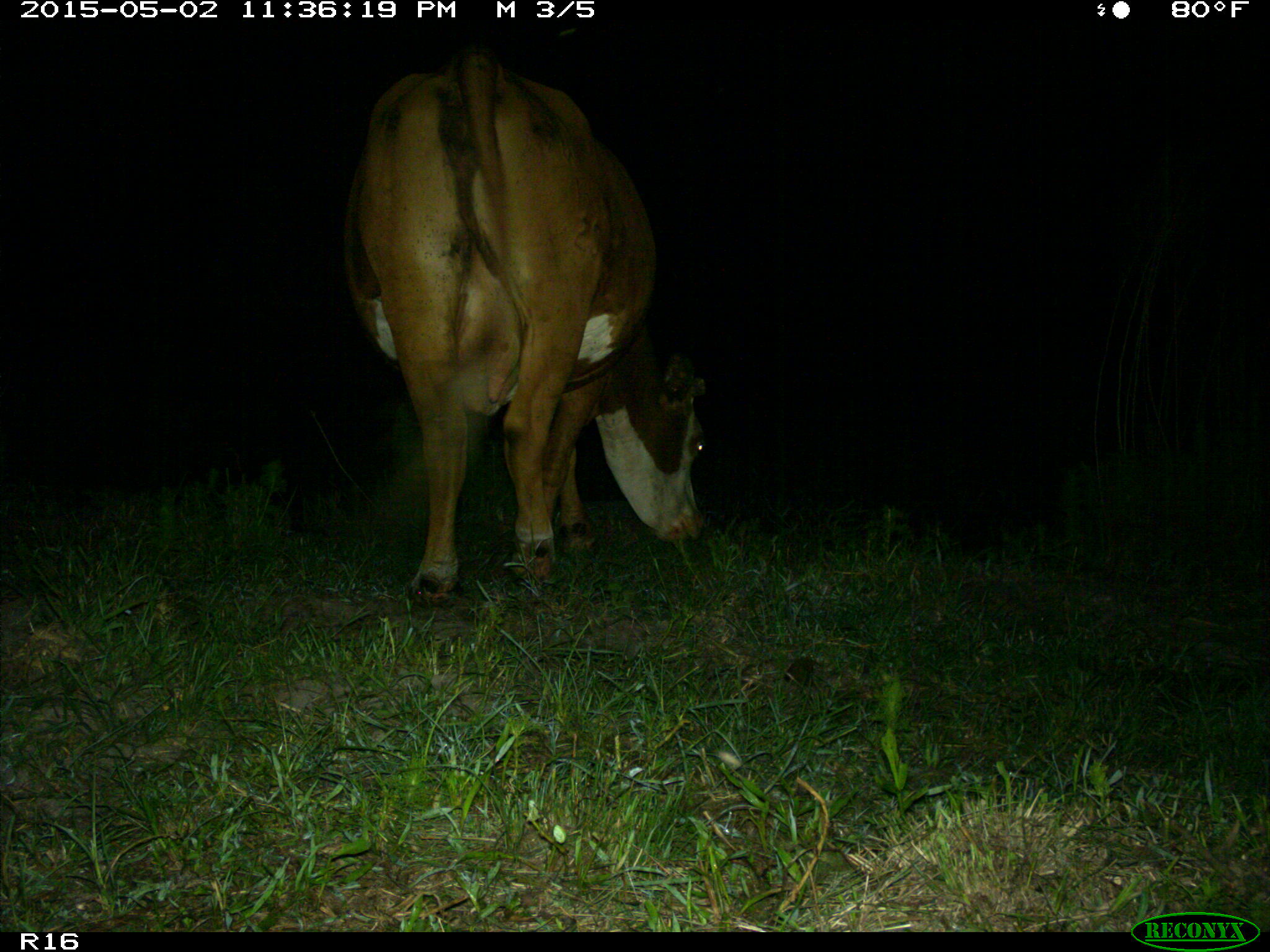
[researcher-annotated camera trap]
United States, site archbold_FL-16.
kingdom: Animalia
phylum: Chordata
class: Mammalia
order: Artiodactyla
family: Bovidae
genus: Bos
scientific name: Bos taurus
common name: domestic cow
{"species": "Bos taurus (domestic cow)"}